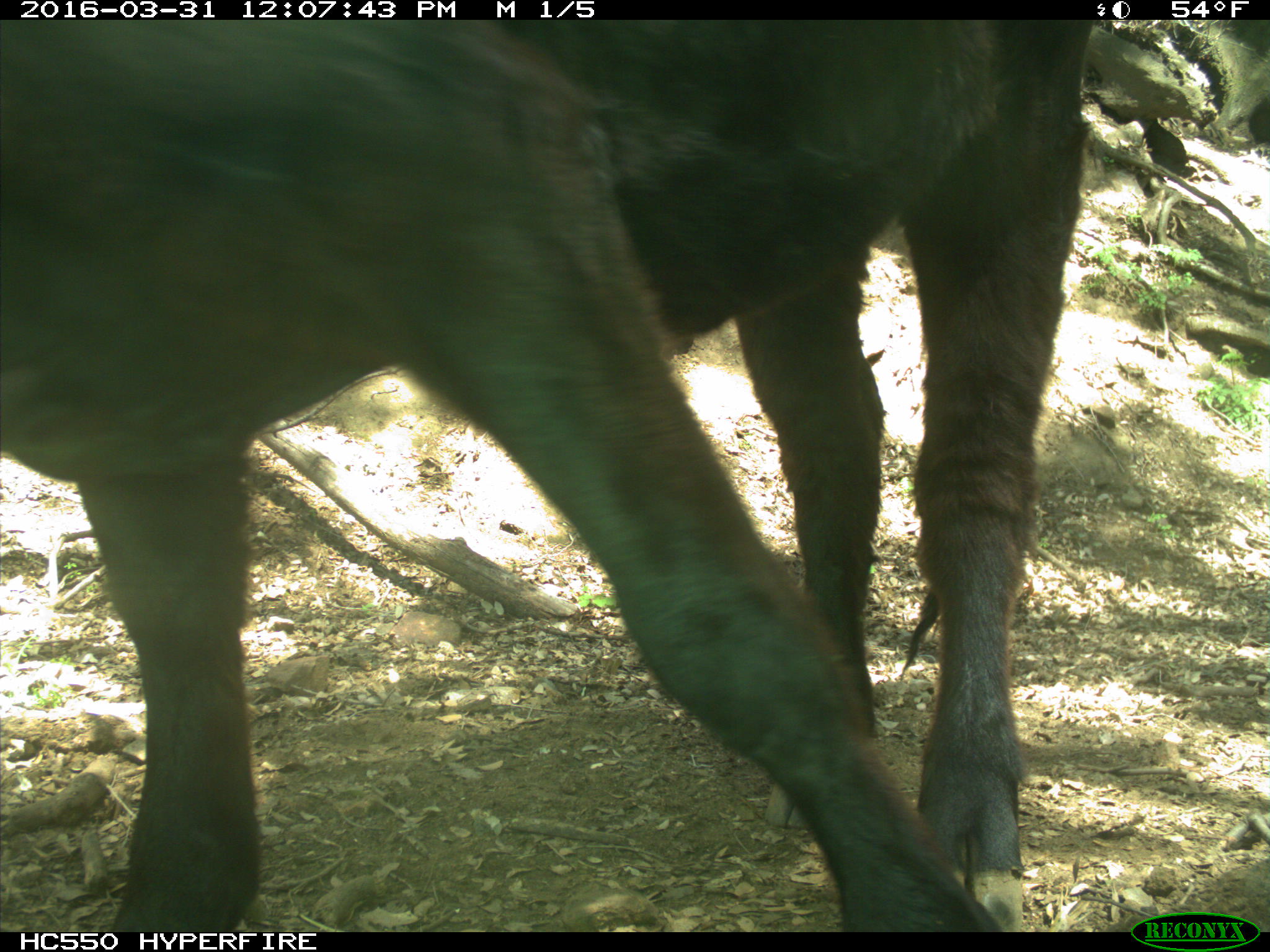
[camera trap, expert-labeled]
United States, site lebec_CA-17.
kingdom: Animalia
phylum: Chordata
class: Mammalia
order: Artiodactyla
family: Bovidae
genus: Bos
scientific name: Bos taurus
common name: domestic cow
Bos taurus (domestic cow).